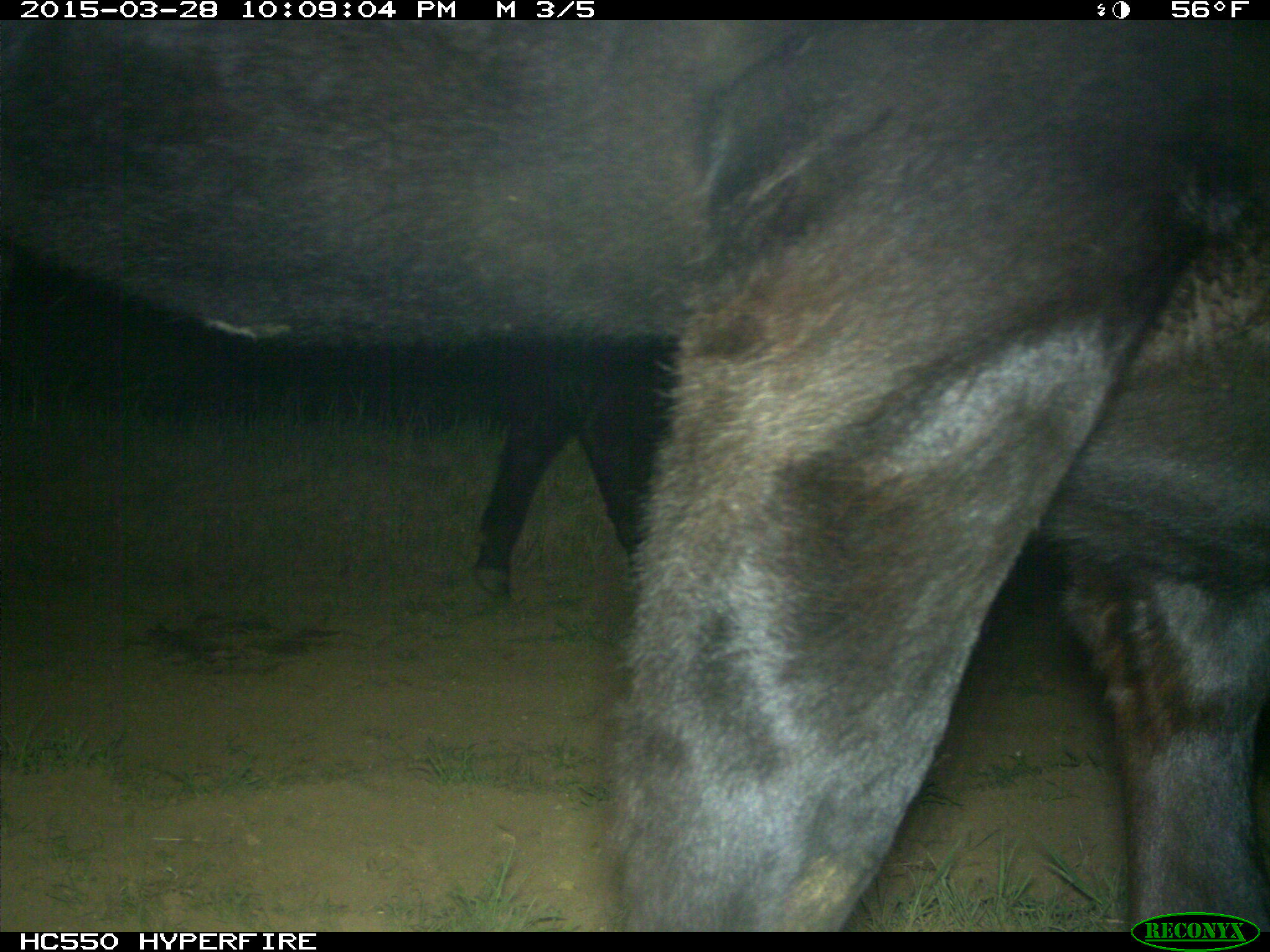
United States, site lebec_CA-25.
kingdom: Animalia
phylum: Chordata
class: Mammalia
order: Artiodactyla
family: Bovidae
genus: Bos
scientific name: Bos taurus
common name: domestic cow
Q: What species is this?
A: Bos taurus (domestic cow).